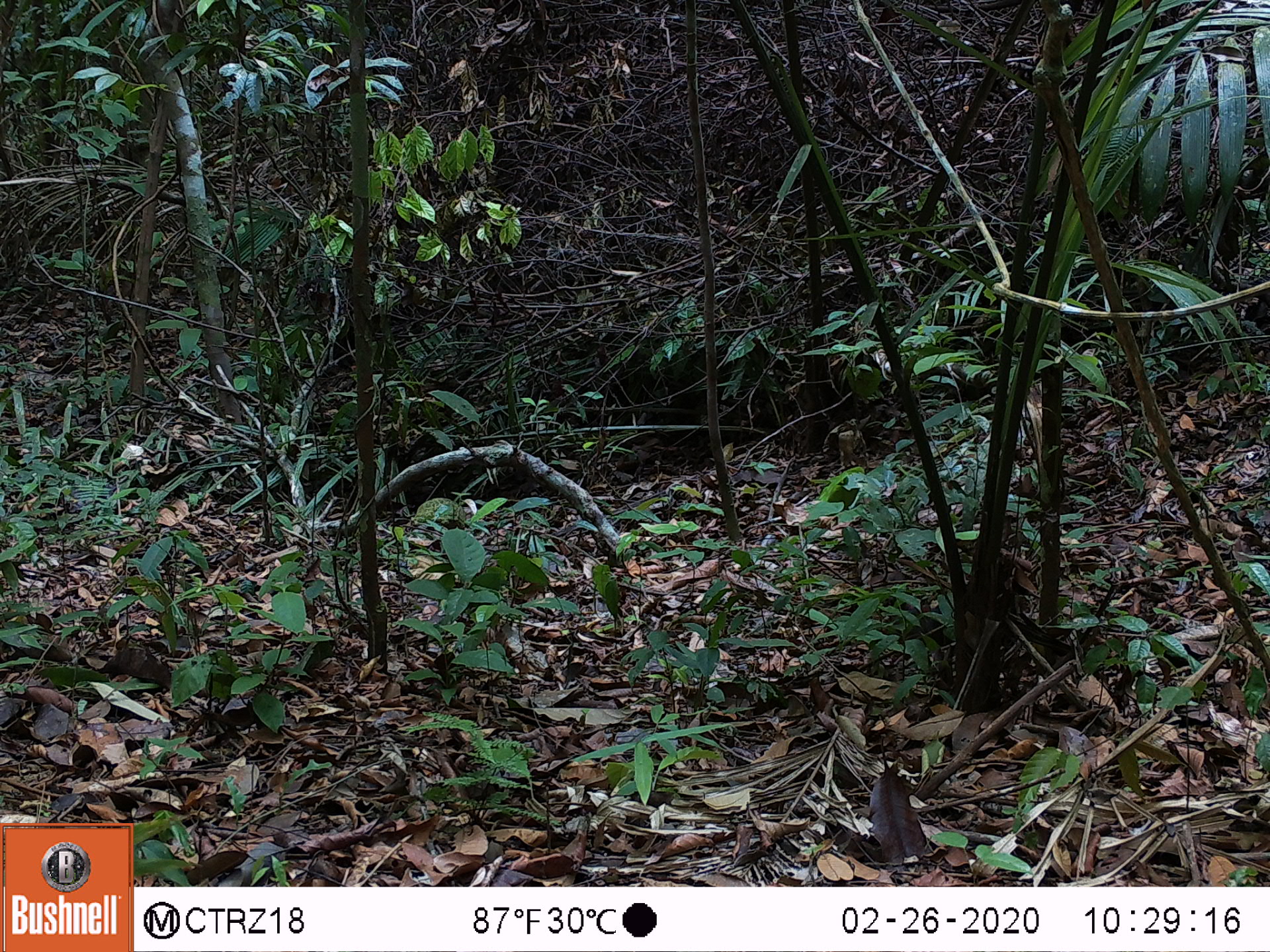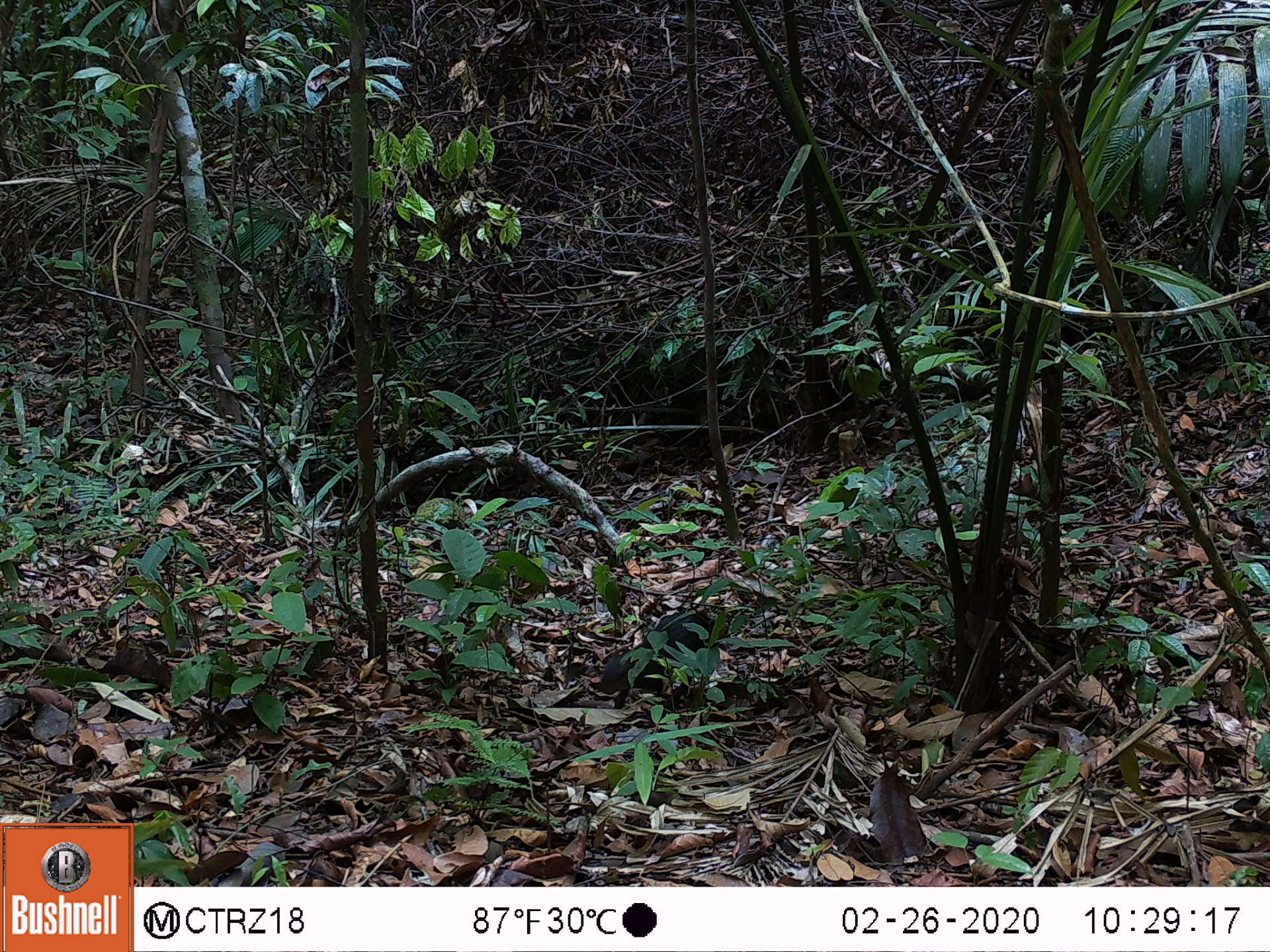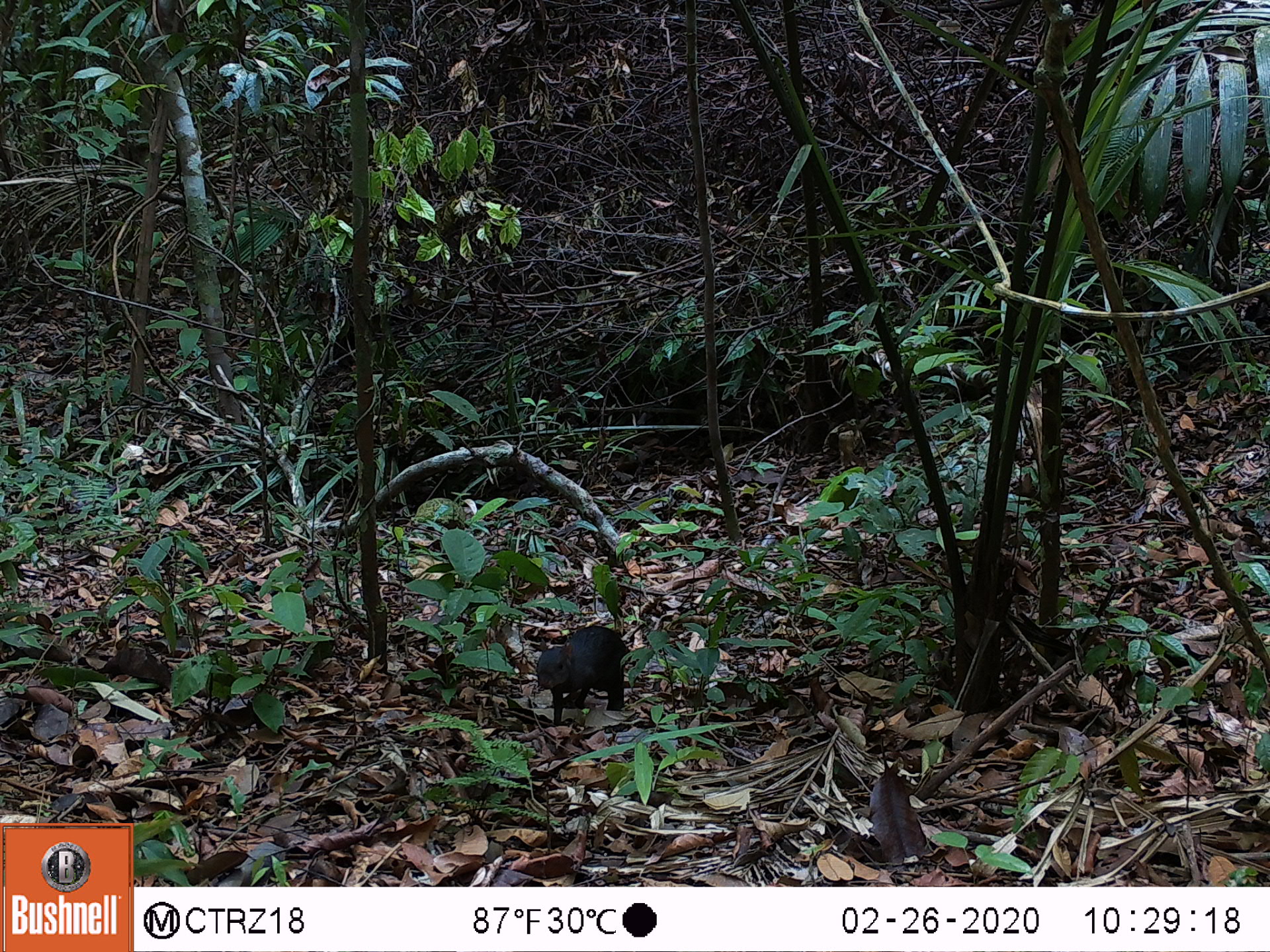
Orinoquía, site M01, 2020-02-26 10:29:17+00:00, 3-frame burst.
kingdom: Animalia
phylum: Chordata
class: Mammalia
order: Rodentia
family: Dasyproctidae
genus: Dasyprocta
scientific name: Dasyprocta fuliginosa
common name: black agouti